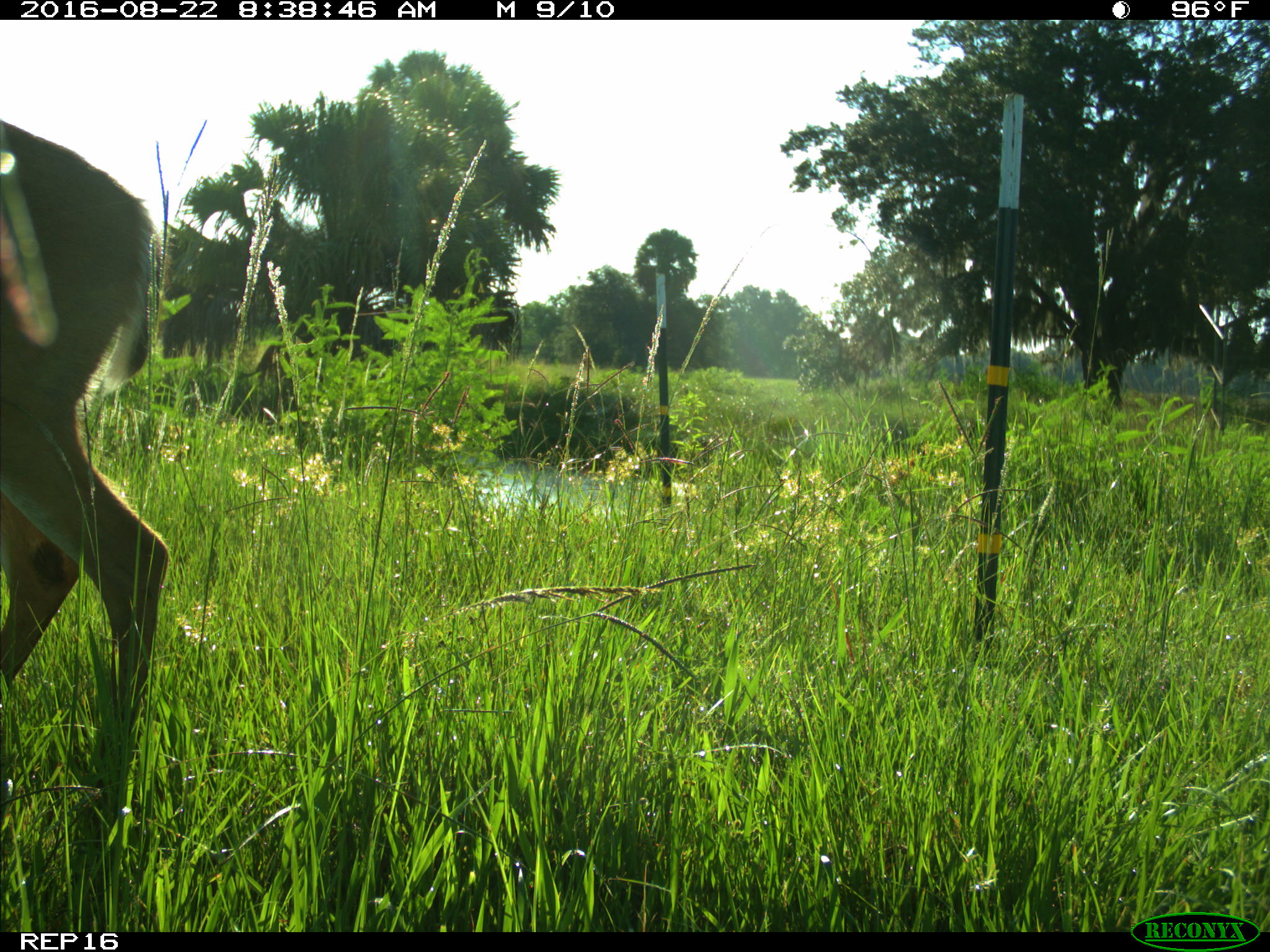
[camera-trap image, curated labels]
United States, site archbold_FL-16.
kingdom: Animalia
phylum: Chordata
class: Mammalia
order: Artiodactyla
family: Cervidae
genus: Odocoileus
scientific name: Odocoileus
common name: deer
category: unidentified deer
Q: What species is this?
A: Unidentified deer (deer) (Odocoileus).